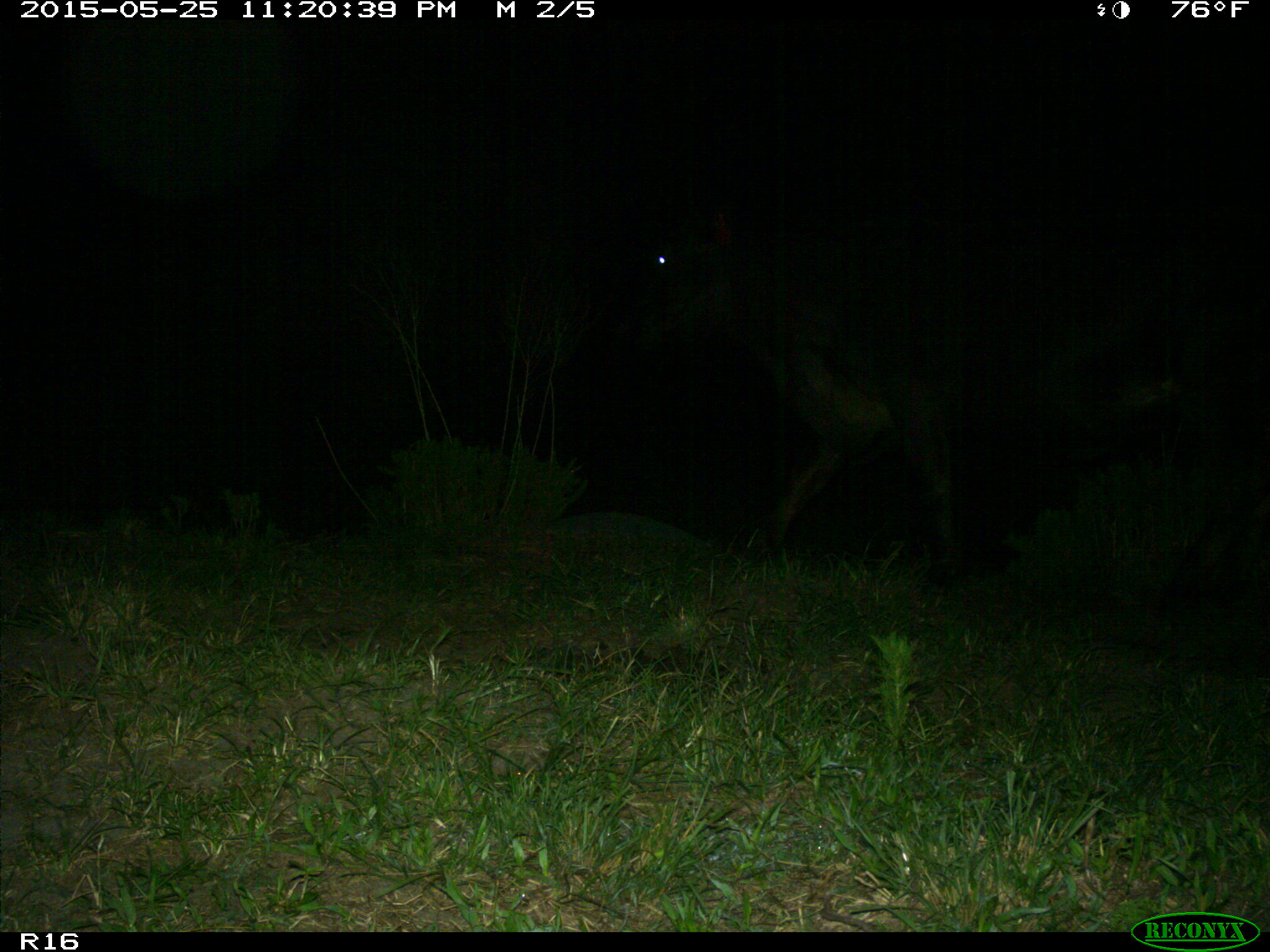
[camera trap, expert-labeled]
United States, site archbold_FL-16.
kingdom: Animalia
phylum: Chordata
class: Mammalia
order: Artiodactyla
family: Bovidae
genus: Bos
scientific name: Bos taurus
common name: domestic cow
Bos taurus (domestic cow).